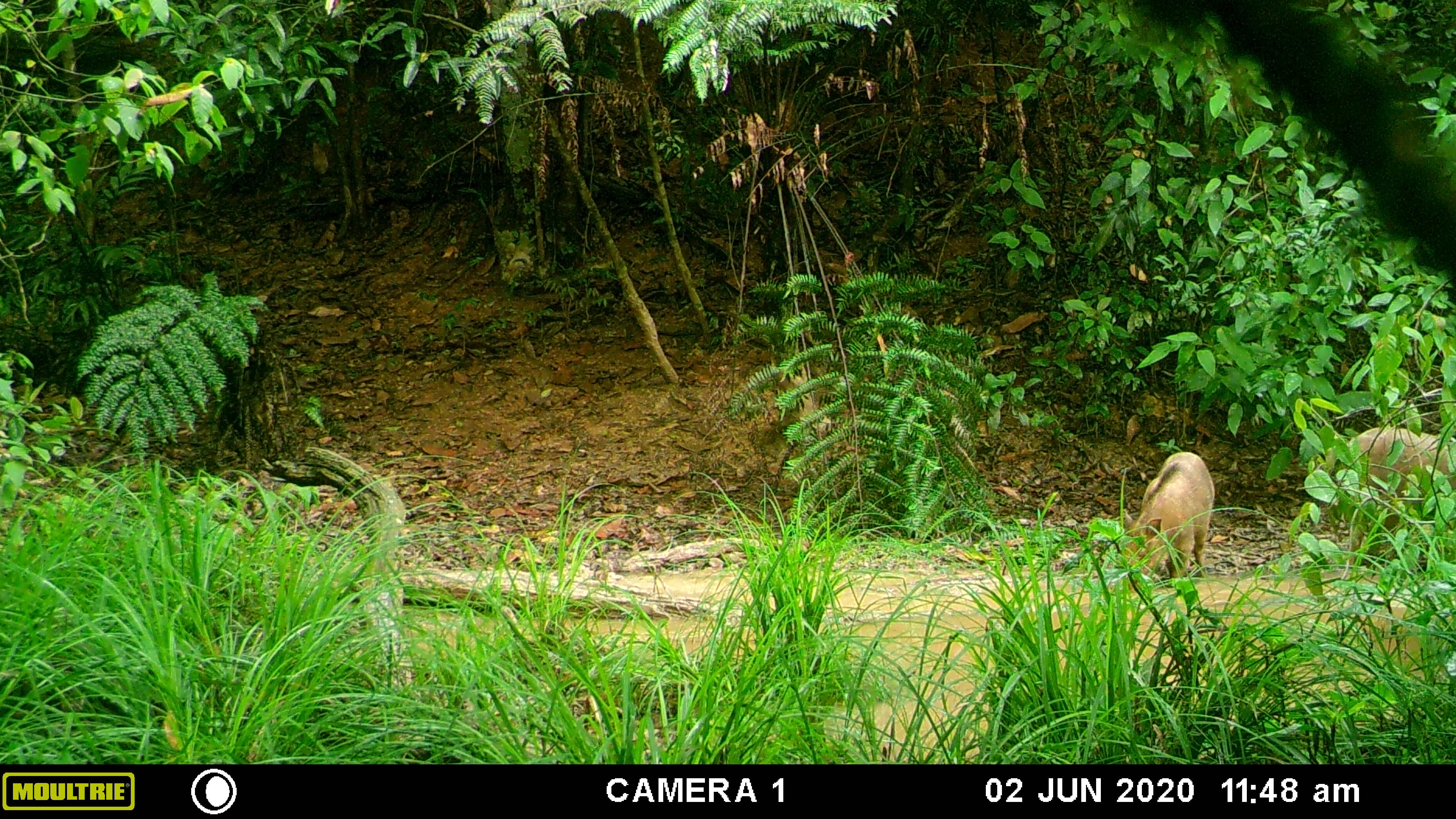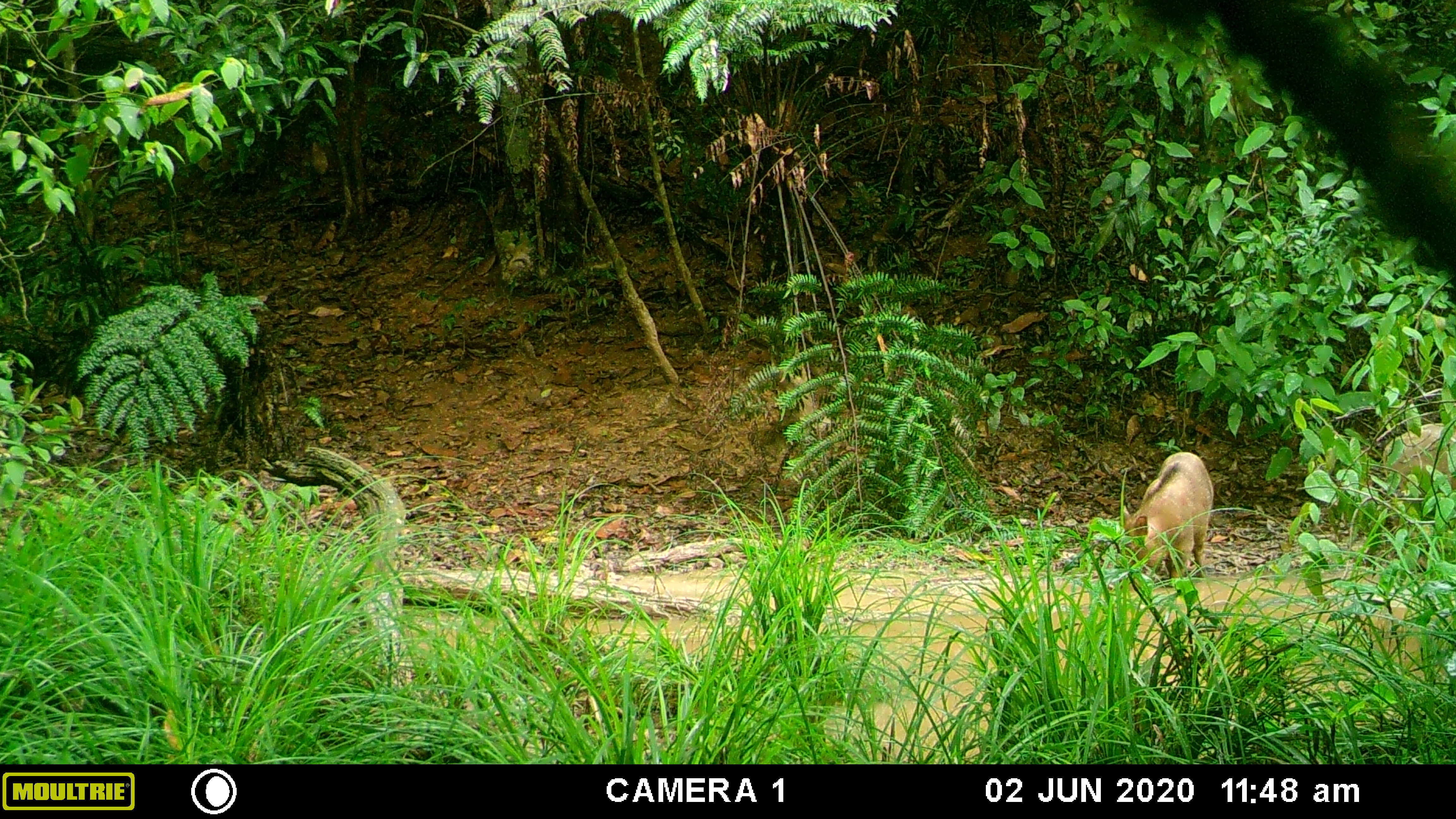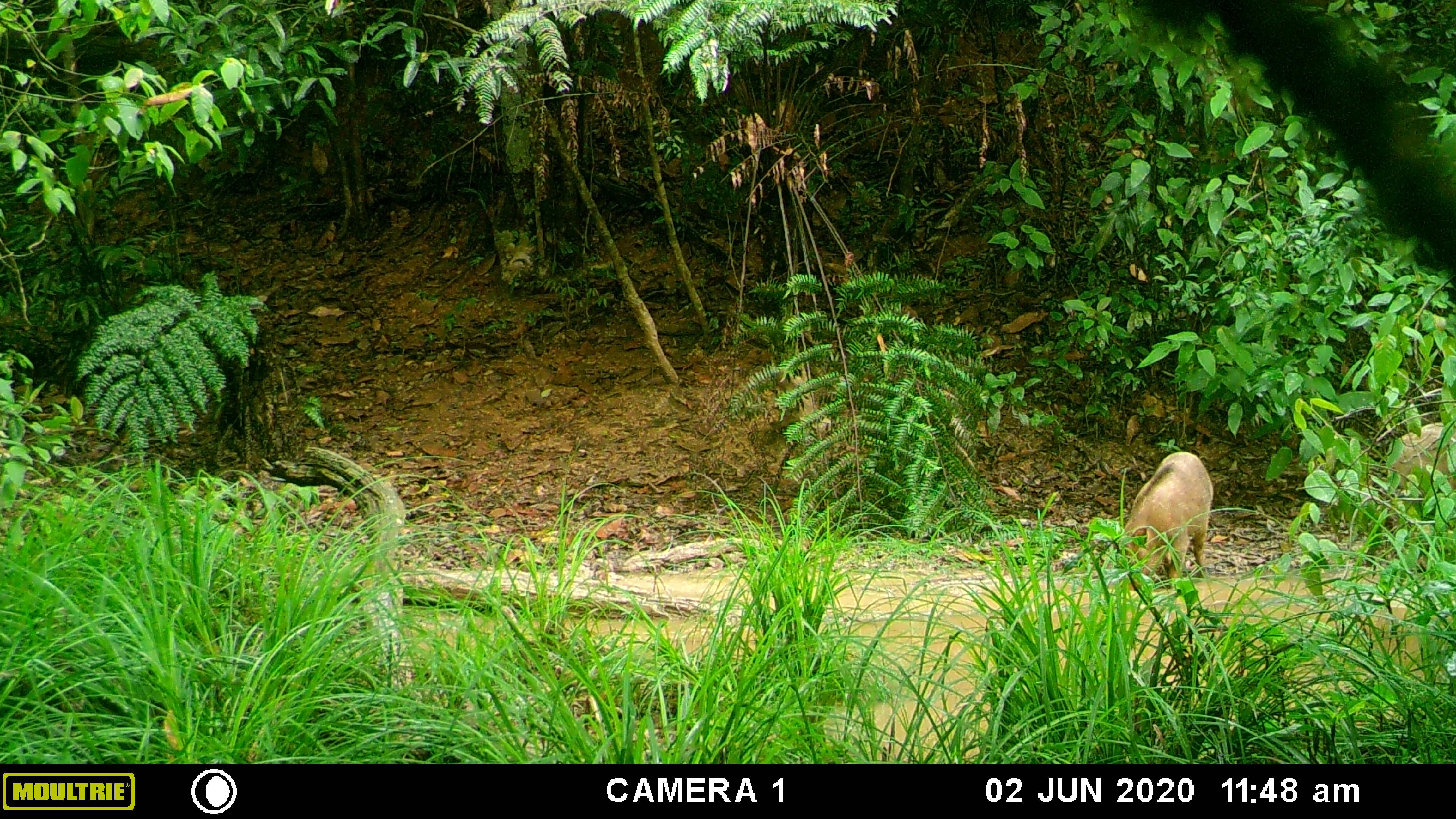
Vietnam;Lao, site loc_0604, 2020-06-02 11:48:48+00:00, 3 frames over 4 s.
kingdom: Animalia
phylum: Chordata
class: Mammalia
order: Artiodactyla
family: Suidae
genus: Sus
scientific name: Sus scrofa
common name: eurasian wild pig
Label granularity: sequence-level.